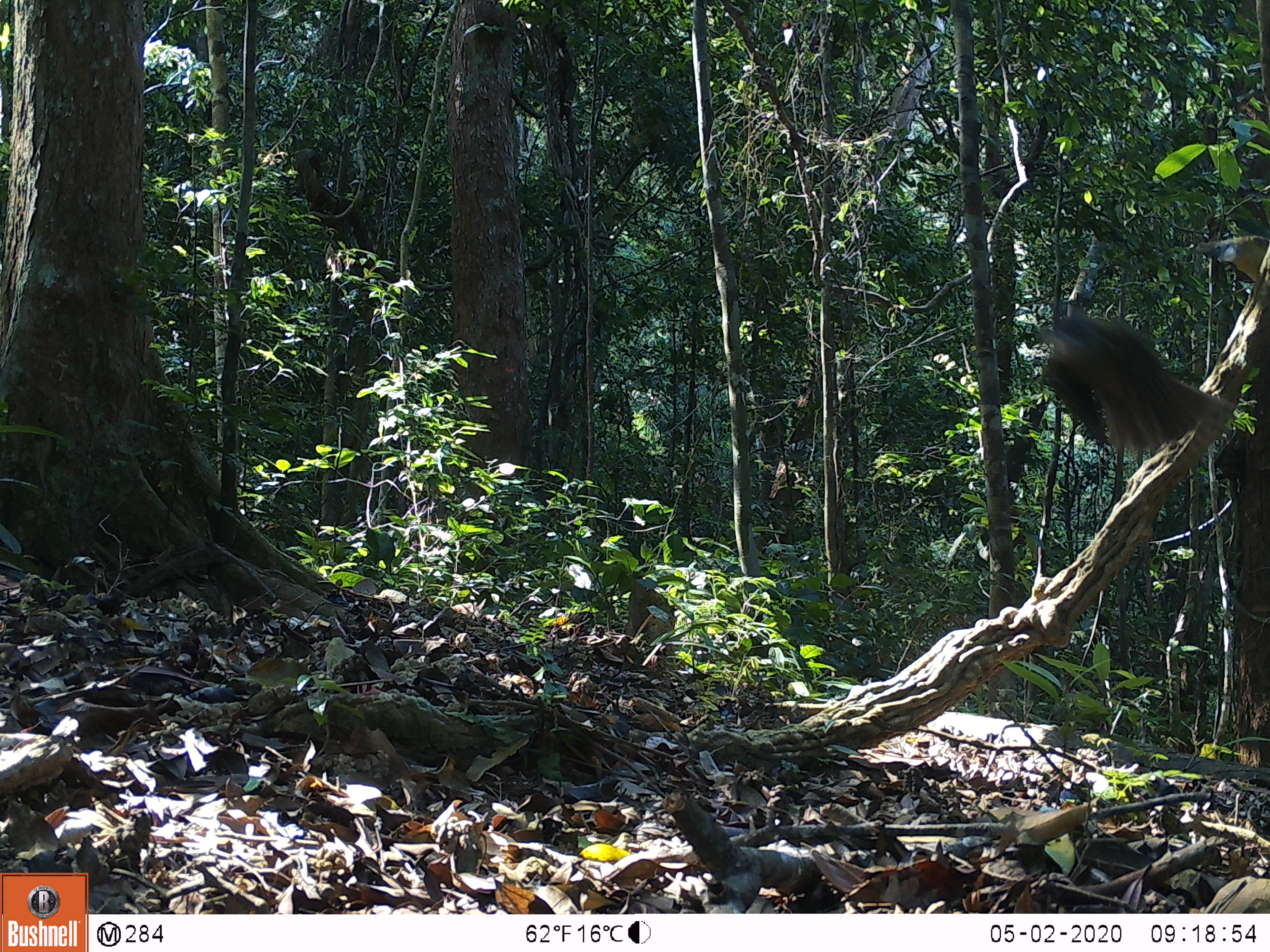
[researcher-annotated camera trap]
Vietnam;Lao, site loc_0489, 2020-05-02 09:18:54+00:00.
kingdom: Animalia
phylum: Chordata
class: Aves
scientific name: Aves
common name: bird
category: unidentified bird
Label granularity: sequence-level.